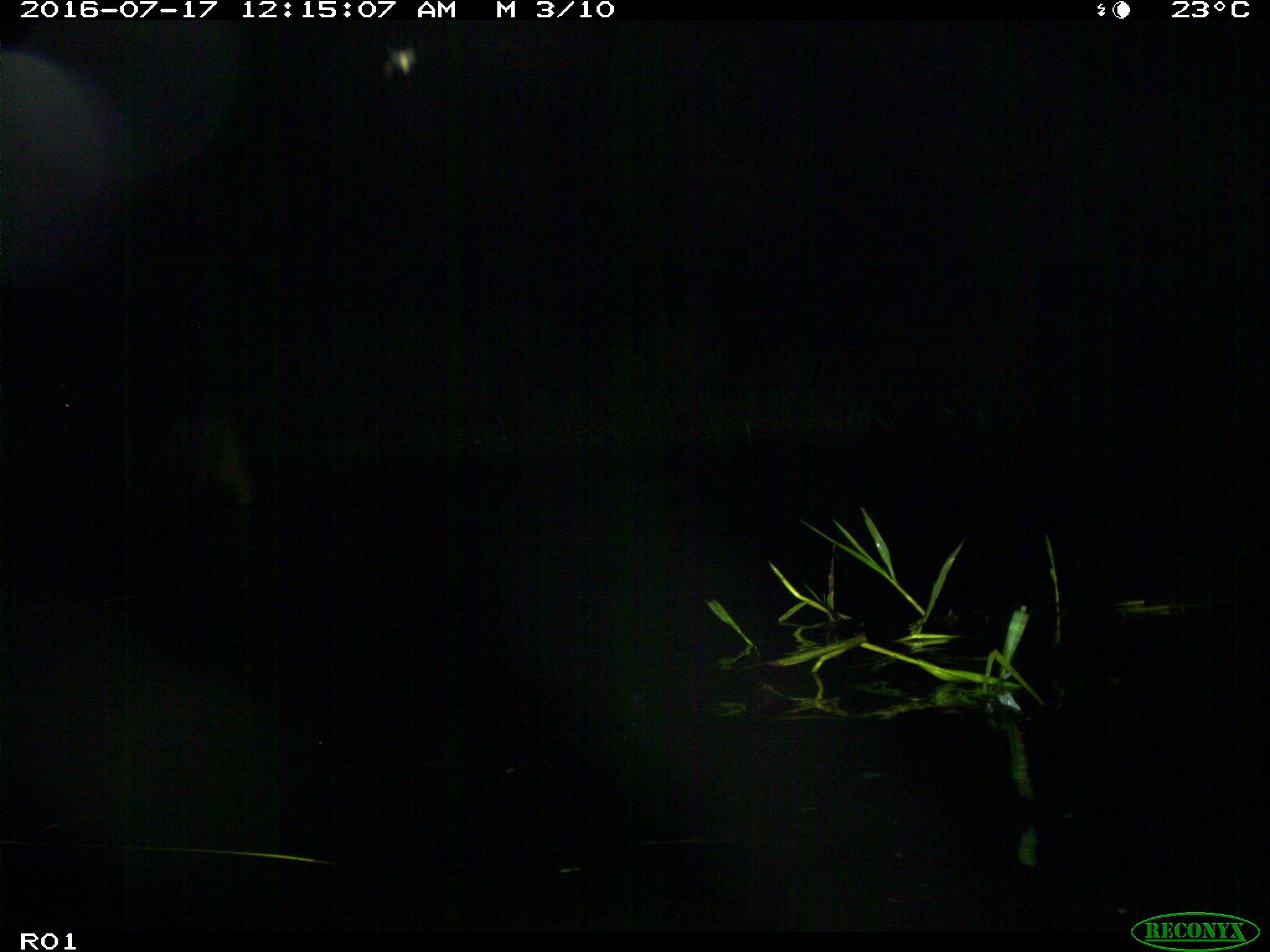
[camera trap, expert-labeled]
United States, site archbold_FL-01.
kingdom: Animalia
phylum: Chordata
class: Mammalia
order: Artiodactyla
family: Bovidae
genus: Bos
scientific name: Bos taurus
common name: domestic cow